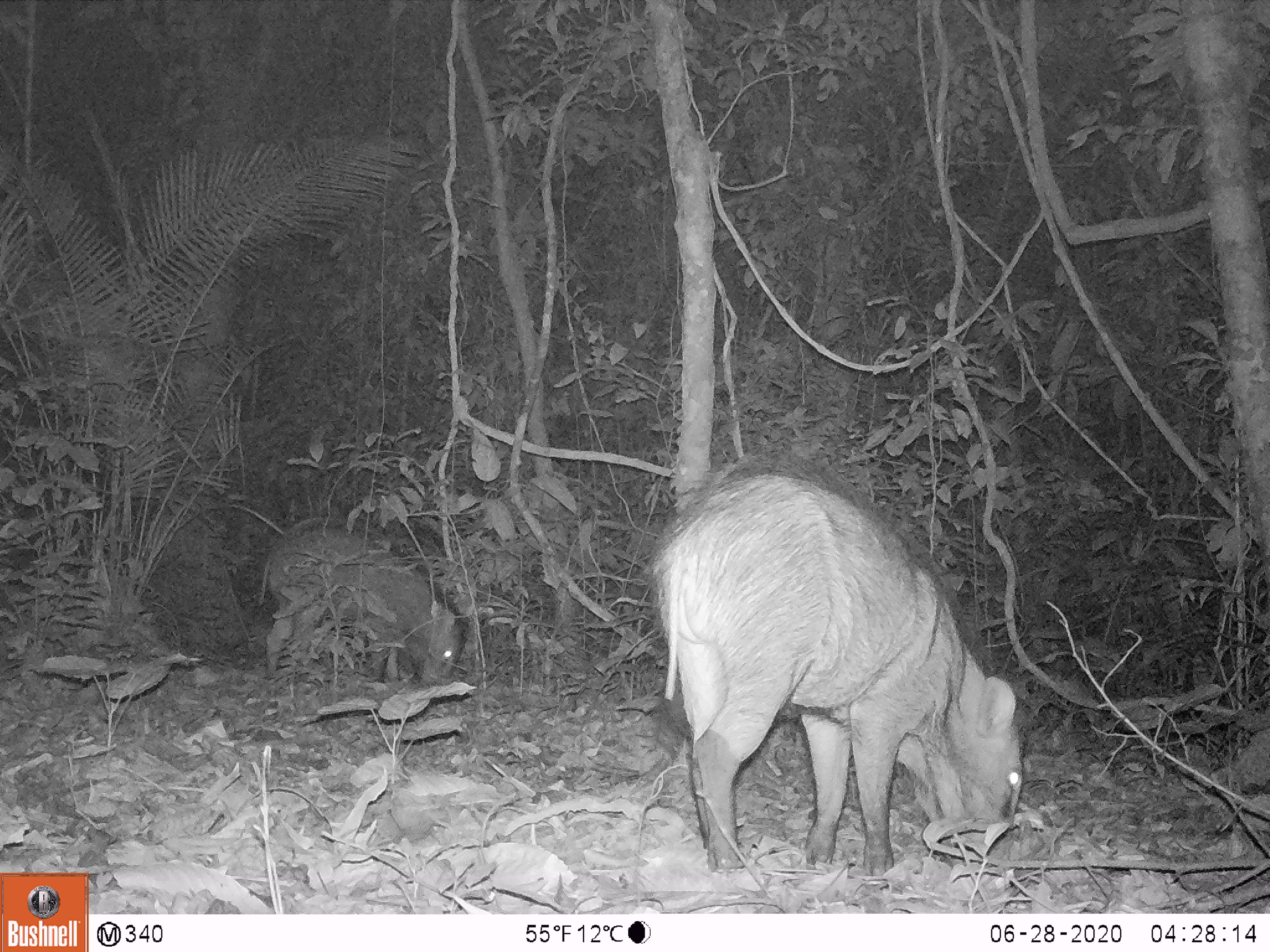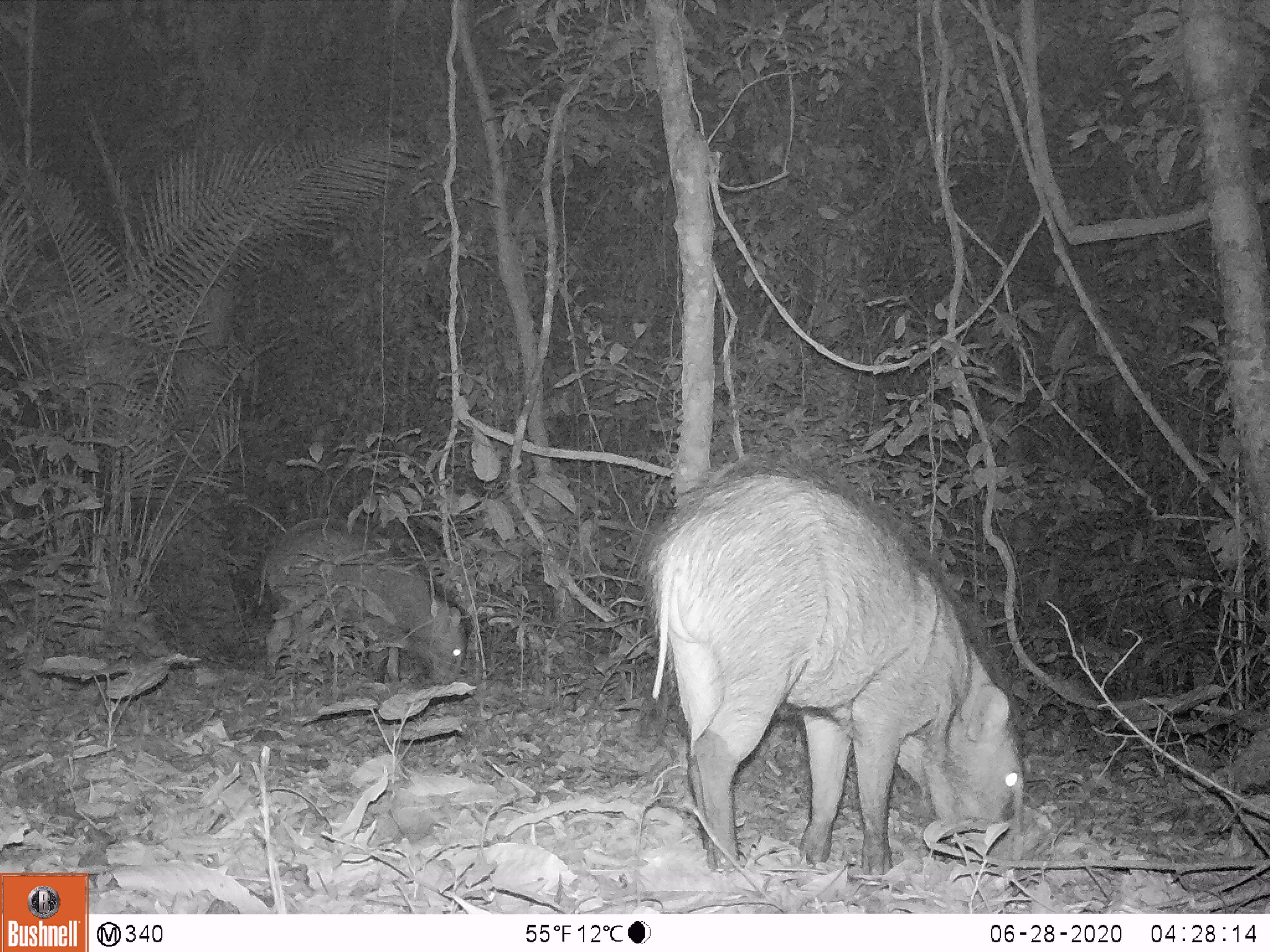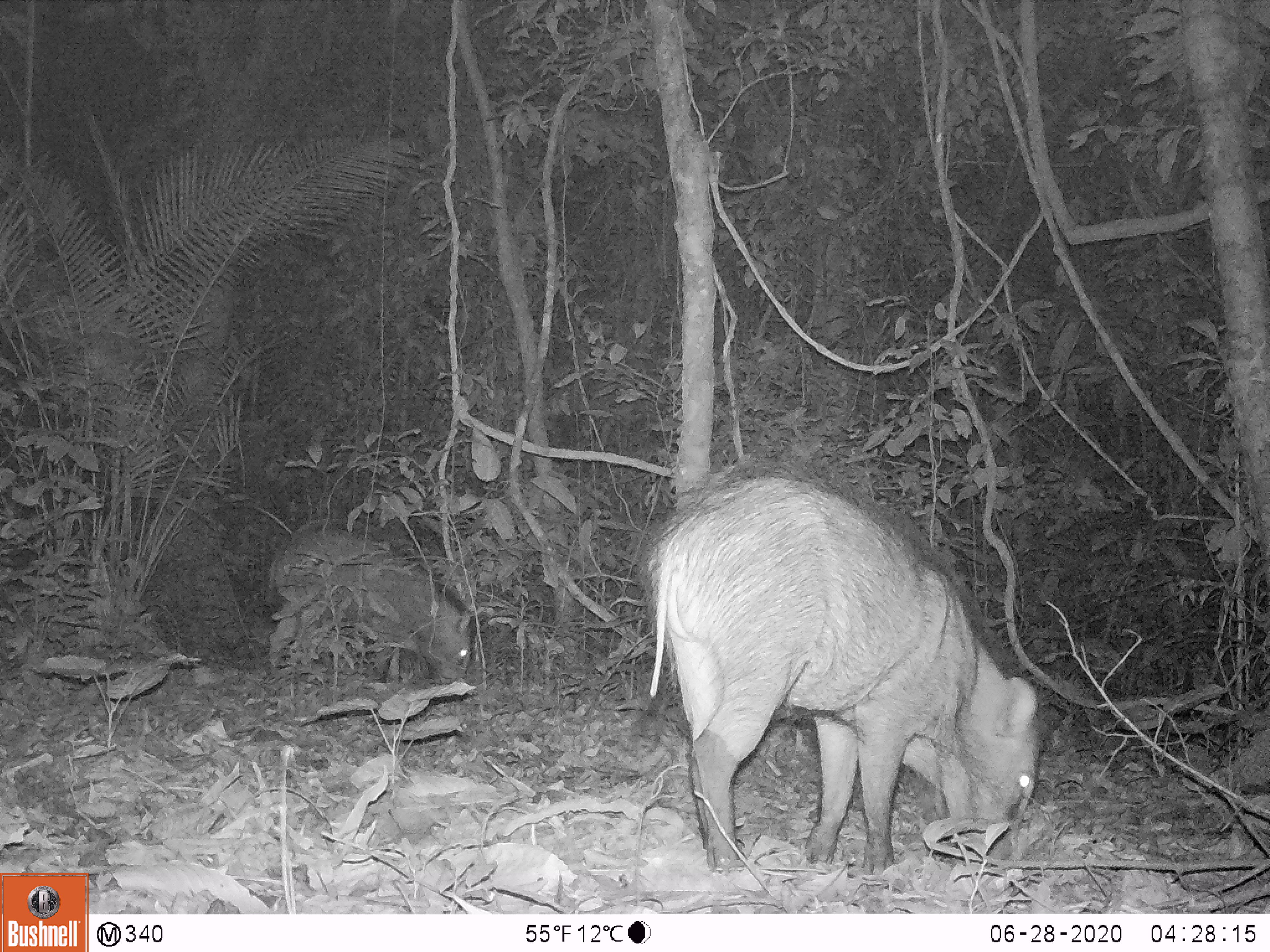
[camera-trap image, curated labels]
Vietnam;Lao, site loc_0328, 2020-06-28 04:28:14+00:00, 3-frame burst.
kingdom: Animalia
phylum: Chordata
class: Mammalia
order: Artiodactyla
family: Suidae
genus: Sus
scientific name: Sus scrofa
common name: eurasian wild pig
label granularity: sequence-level